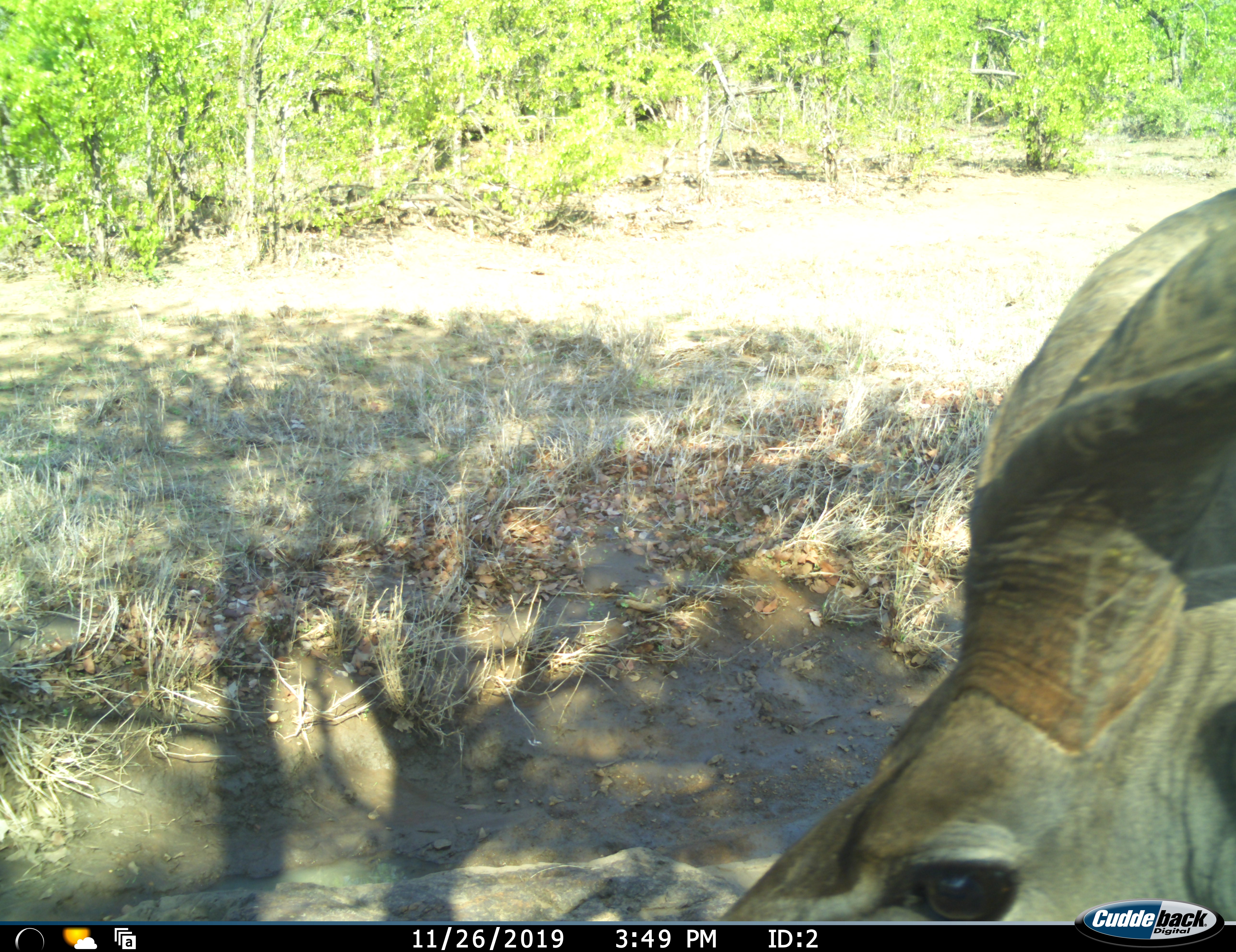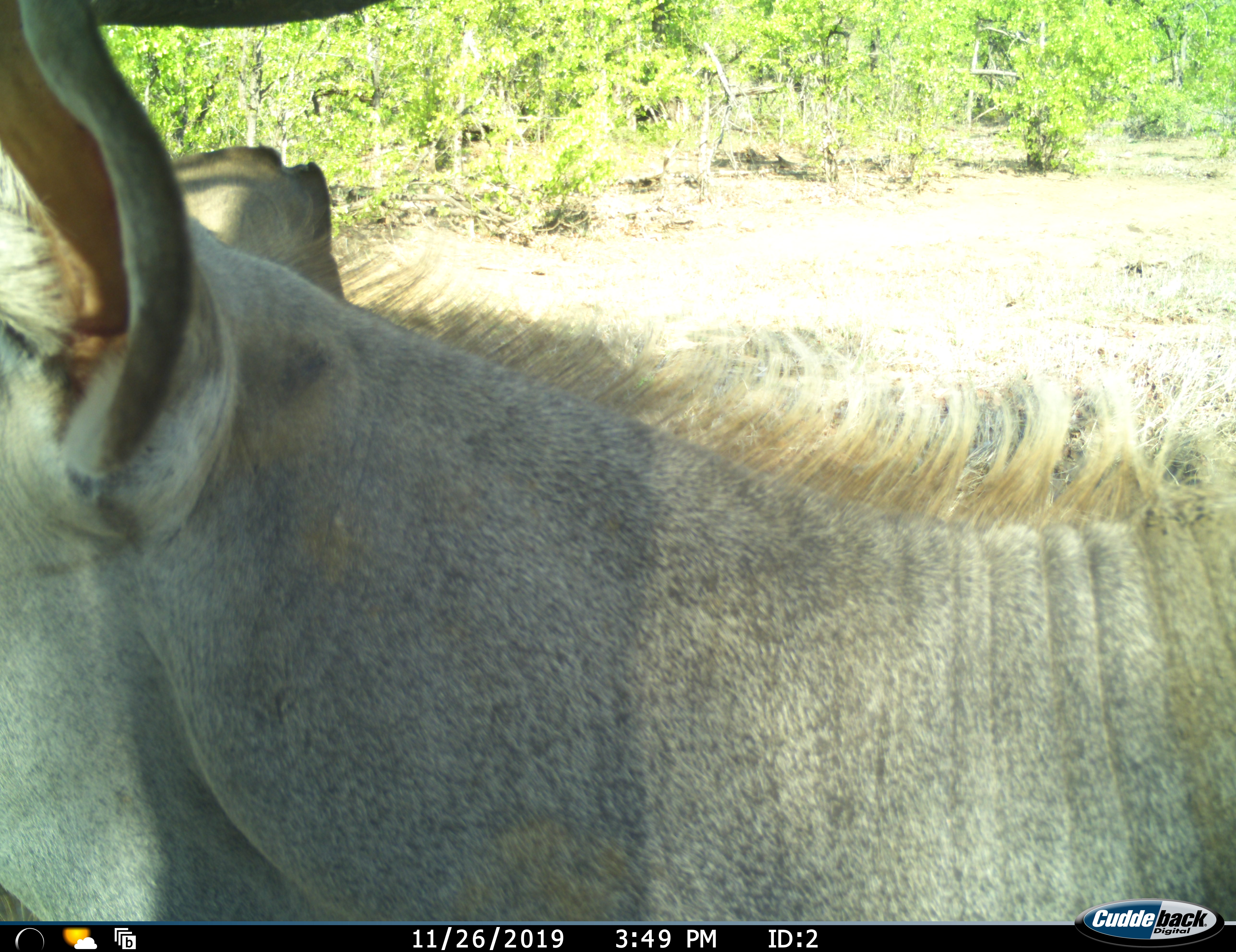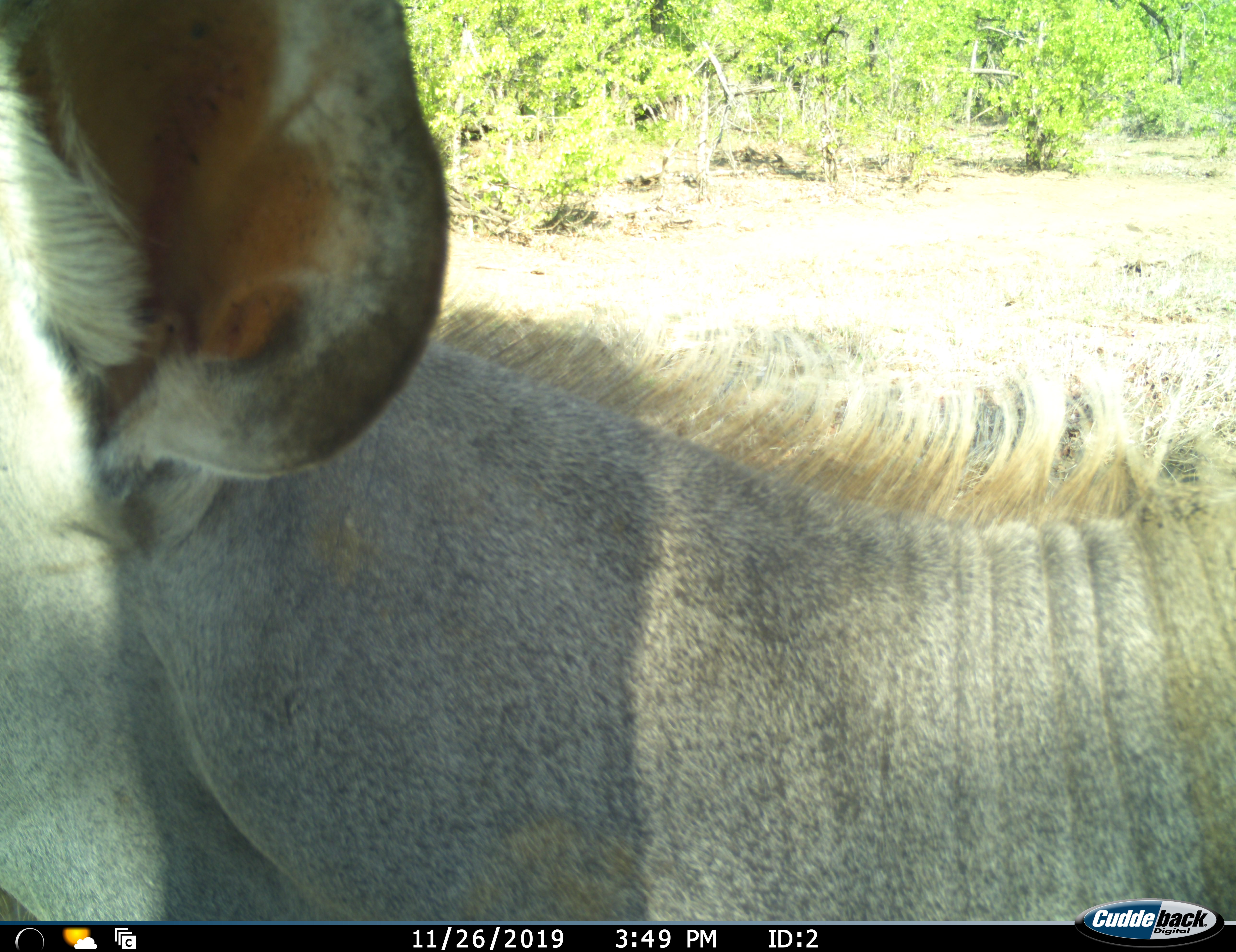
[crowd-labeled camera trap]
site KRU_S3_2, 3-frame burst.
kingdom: Animalia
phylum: Chordata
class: Mammalia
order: Artiodactyla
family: Bovidae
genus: Tragelaphus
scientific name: Tragelaphus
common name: kudu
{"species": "kudu (Tragelaphus)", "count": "1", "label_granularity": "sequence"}